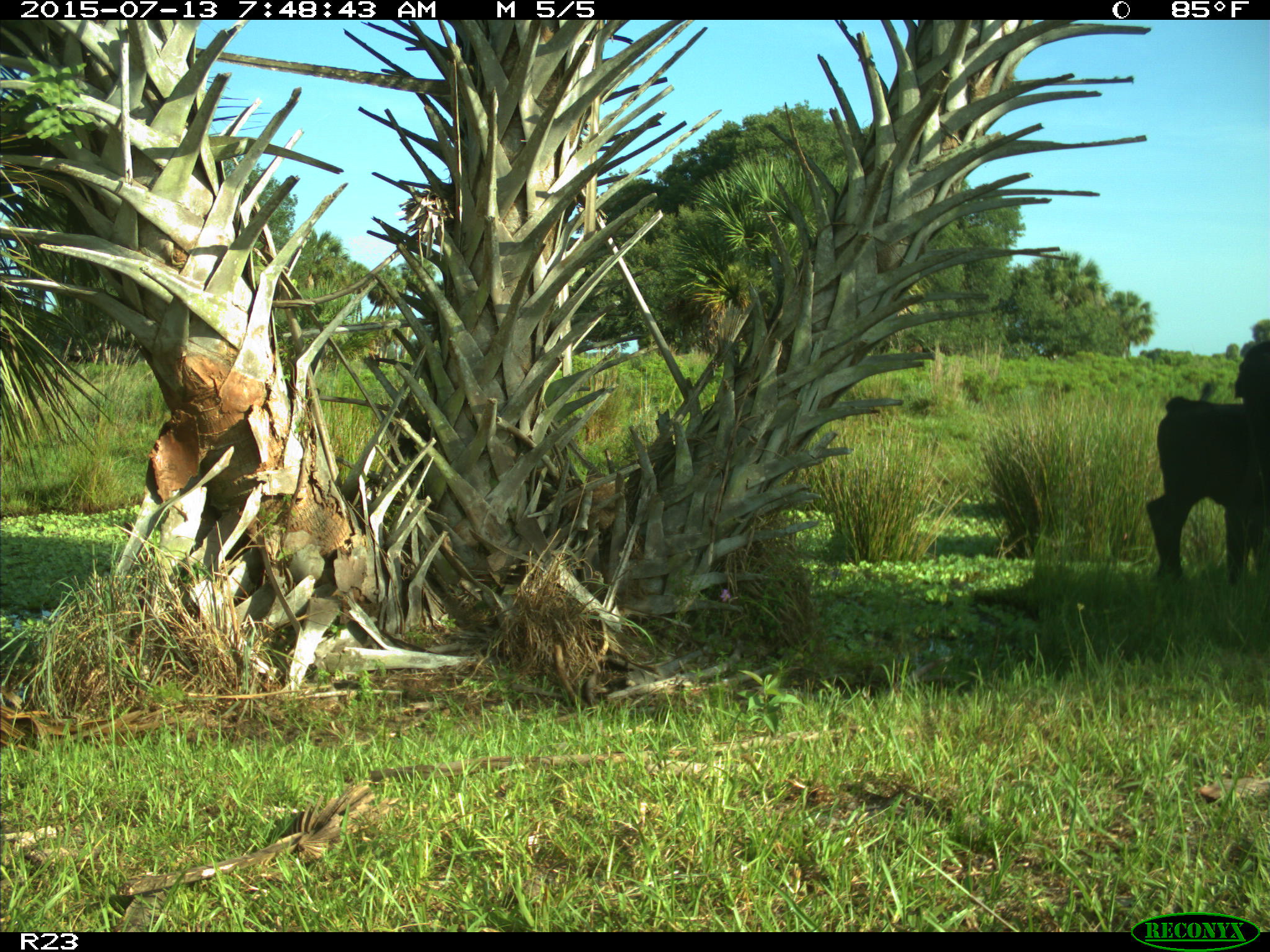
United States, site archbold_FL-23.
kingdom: Animalia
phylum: Chordata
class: Mammalia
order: Artiodactyla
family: Bovidae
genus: Bos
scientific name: Bos taurus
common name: domestic cow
Bos taurus (domestic cow).